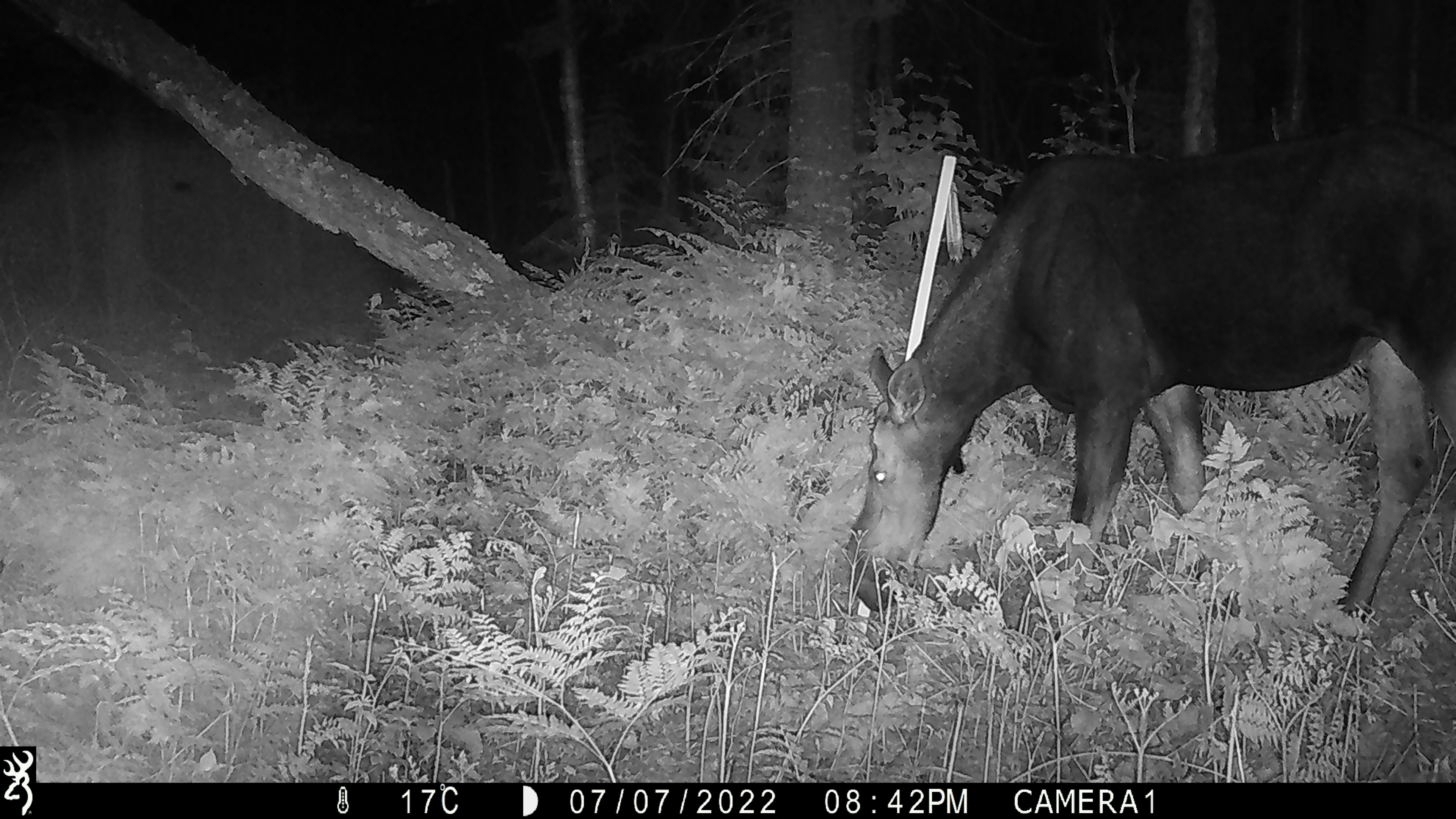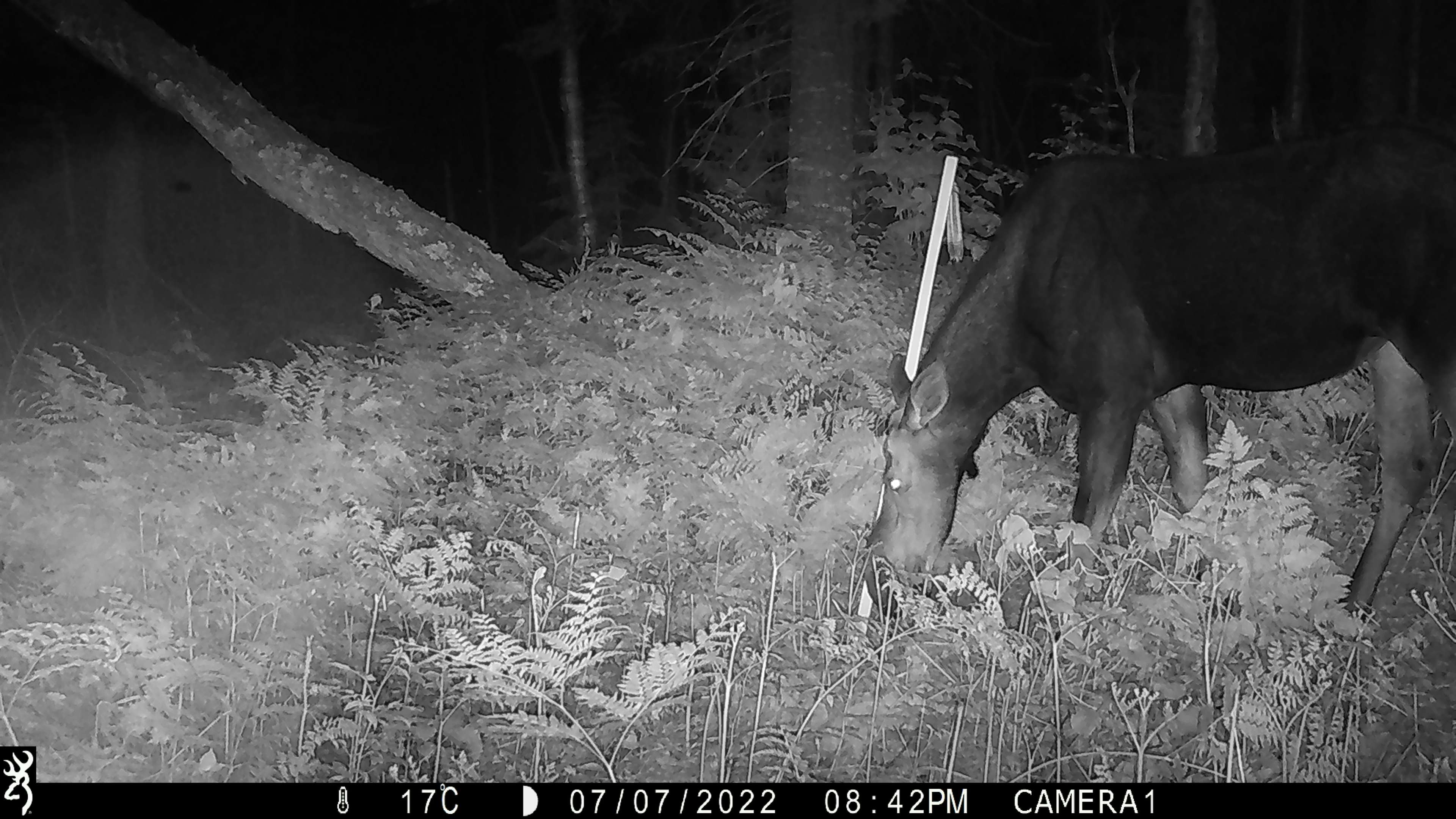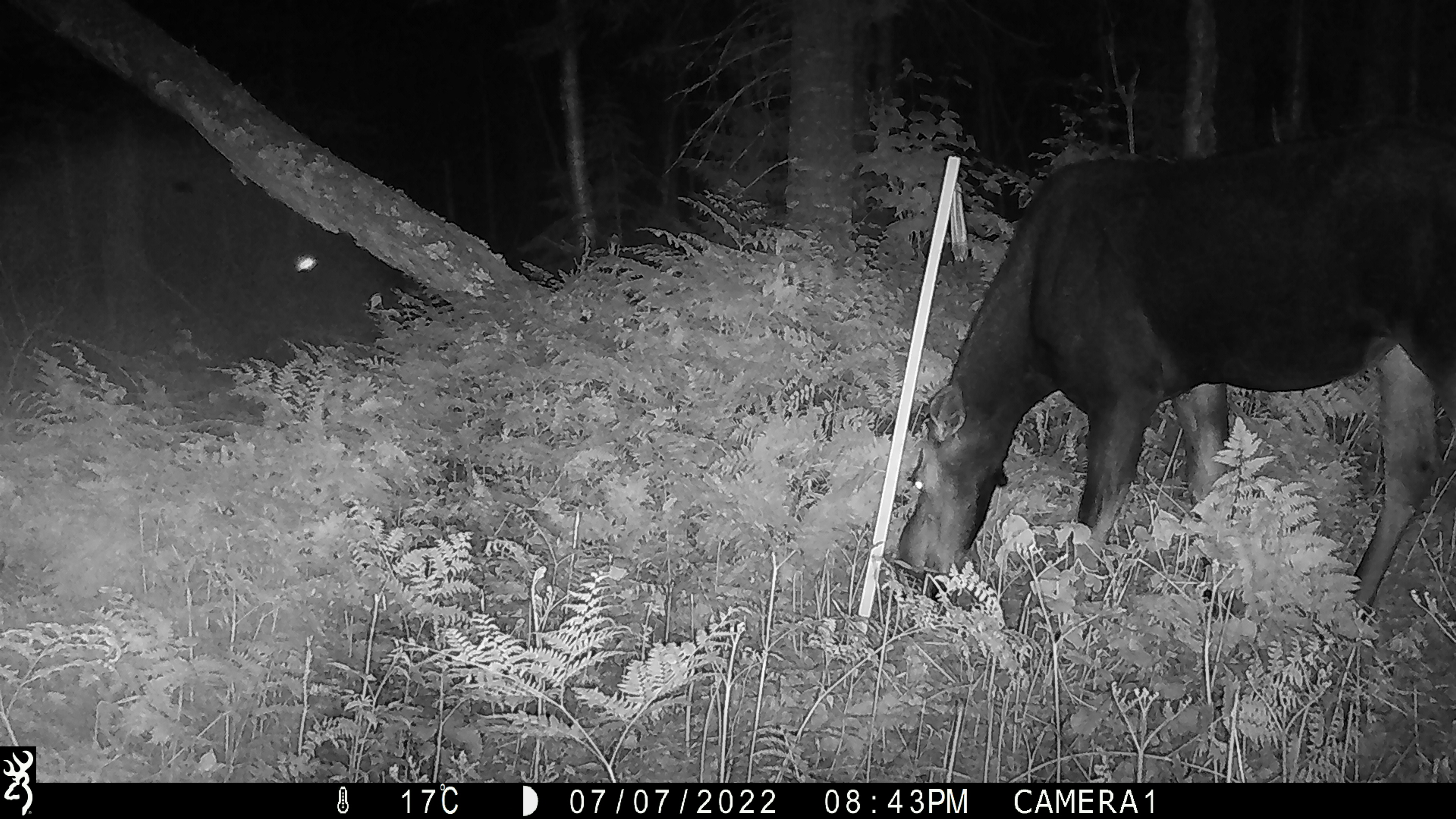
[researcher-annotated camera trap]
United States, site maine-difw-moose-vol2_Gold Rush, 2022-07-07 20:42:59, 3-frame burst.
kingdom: Animalia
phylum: Chordata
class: Mammalia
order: Artiodactyla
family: Cervidae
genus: Alces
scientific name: Alces alces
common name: moose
Moose (Alces alces).